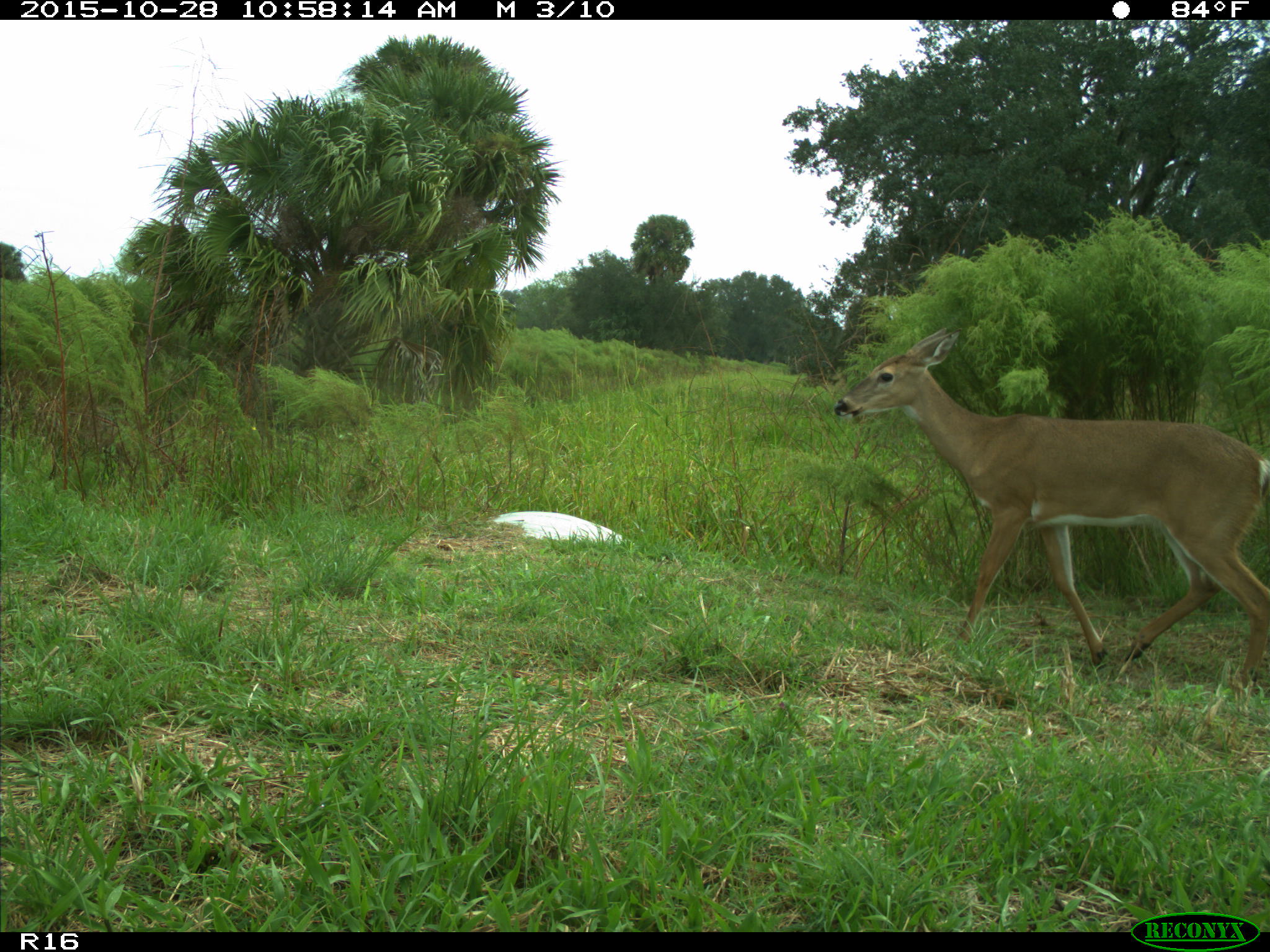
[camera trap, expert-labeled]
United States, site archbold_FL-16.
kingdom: Animalia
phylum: Chordata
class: Mammalia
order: Artiodactyla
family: Cervidae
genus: Odocoileus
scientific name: Odocoileus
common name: deer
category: unidentified deer